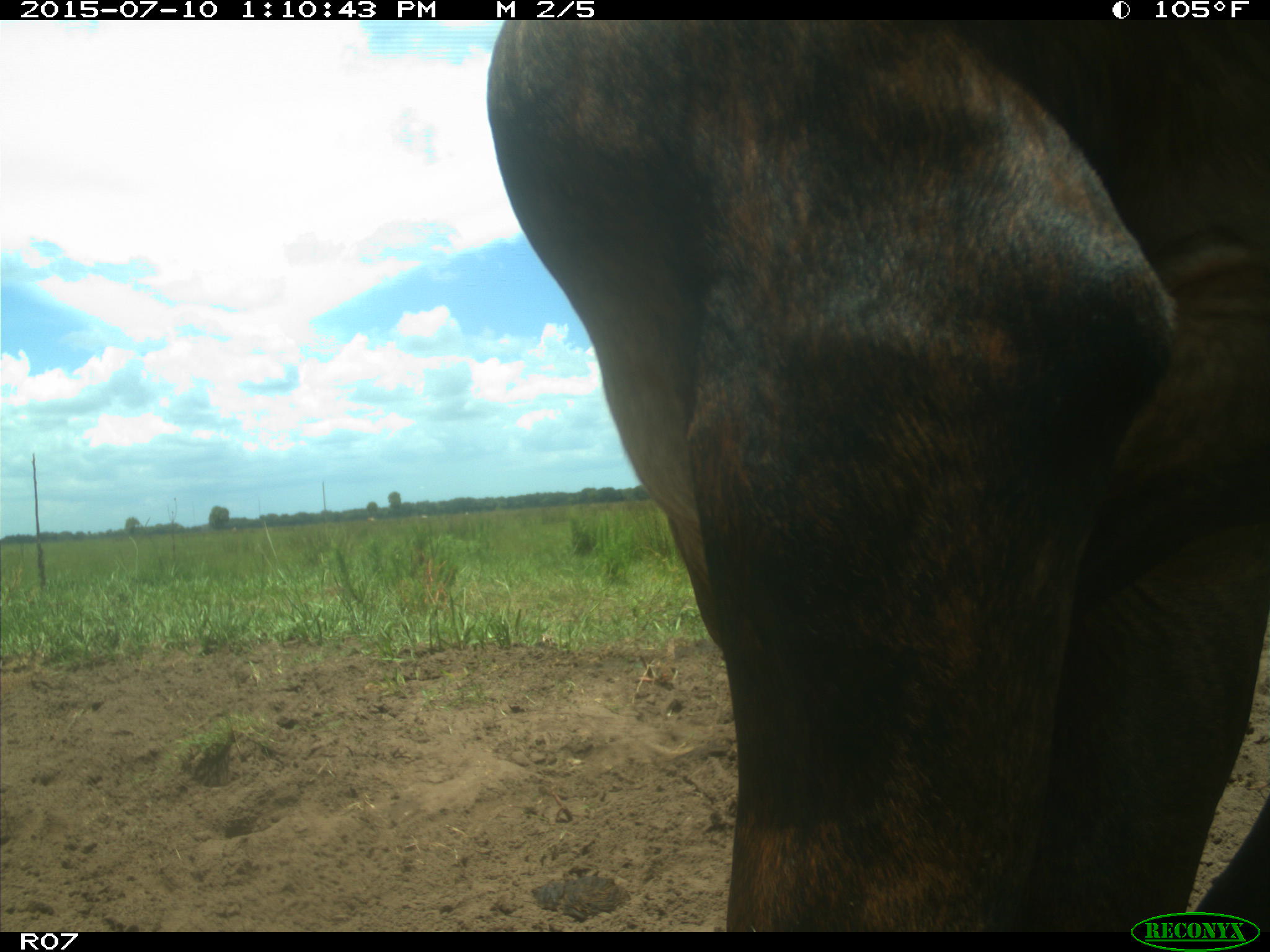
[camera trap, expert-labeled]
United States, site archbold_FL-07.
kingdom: Animalia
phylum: Chordata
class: Mammalia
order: Artiodactyla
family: Bovidae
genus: Bos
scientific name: Bos taurus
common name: domestic cow